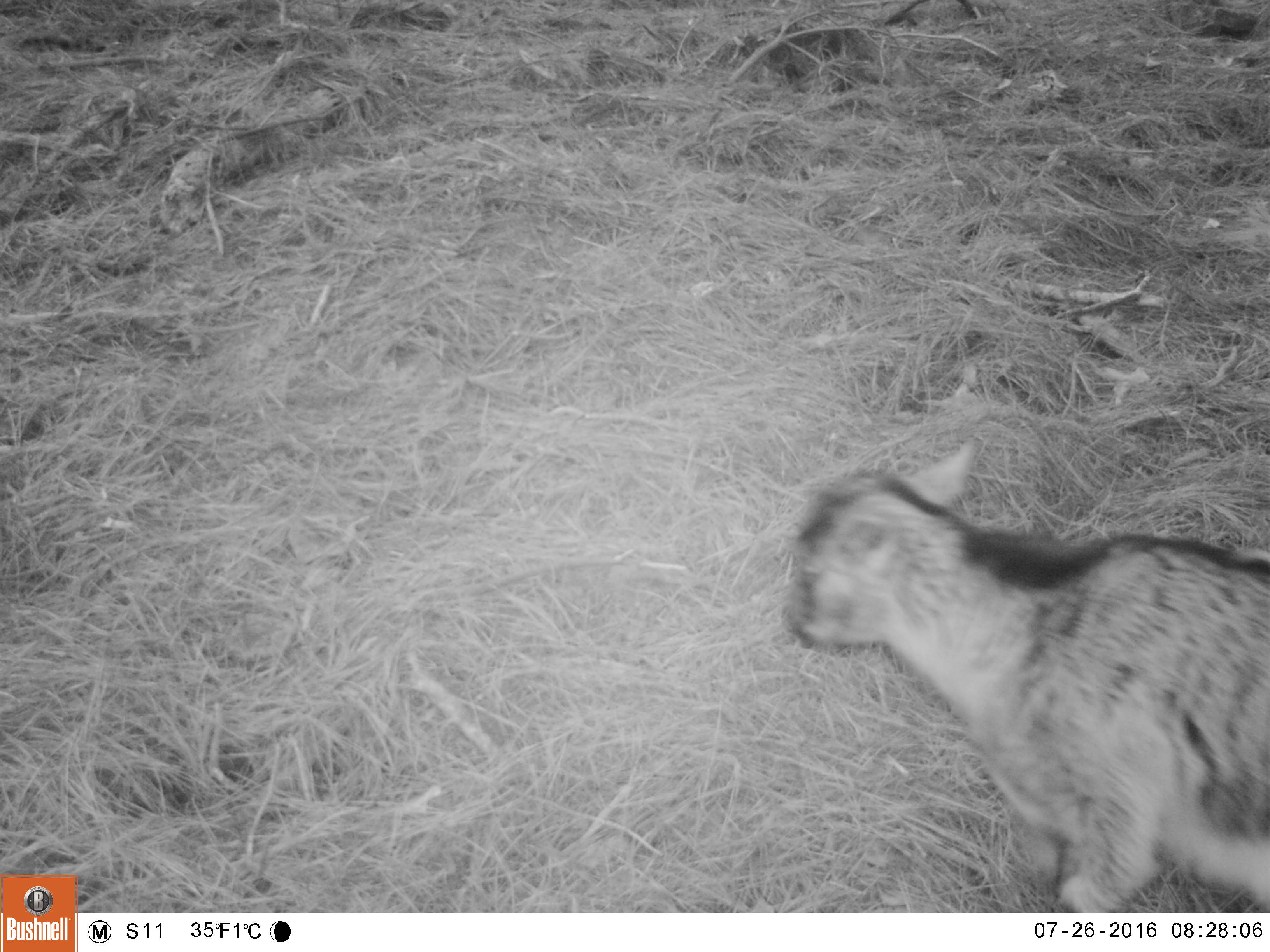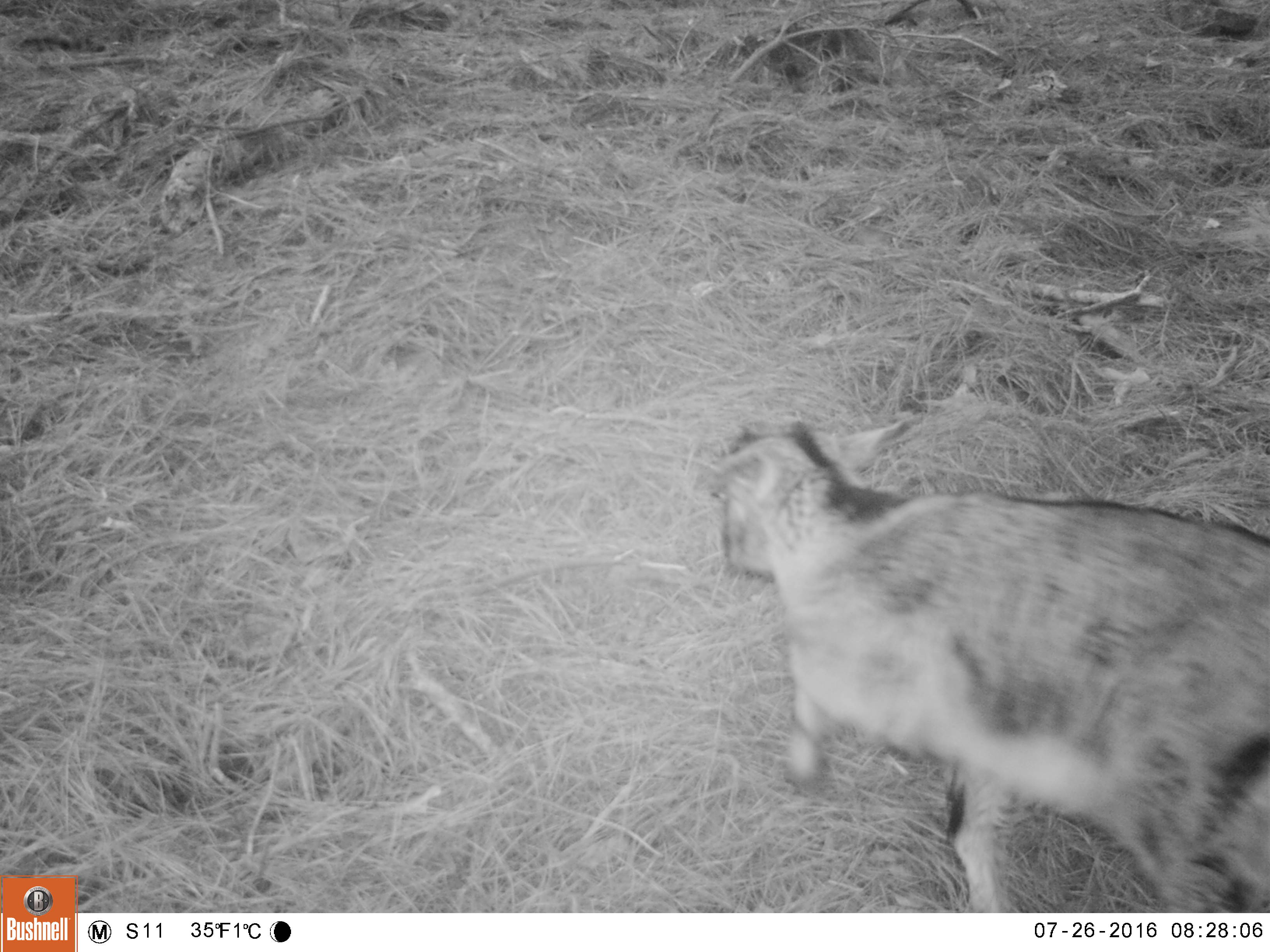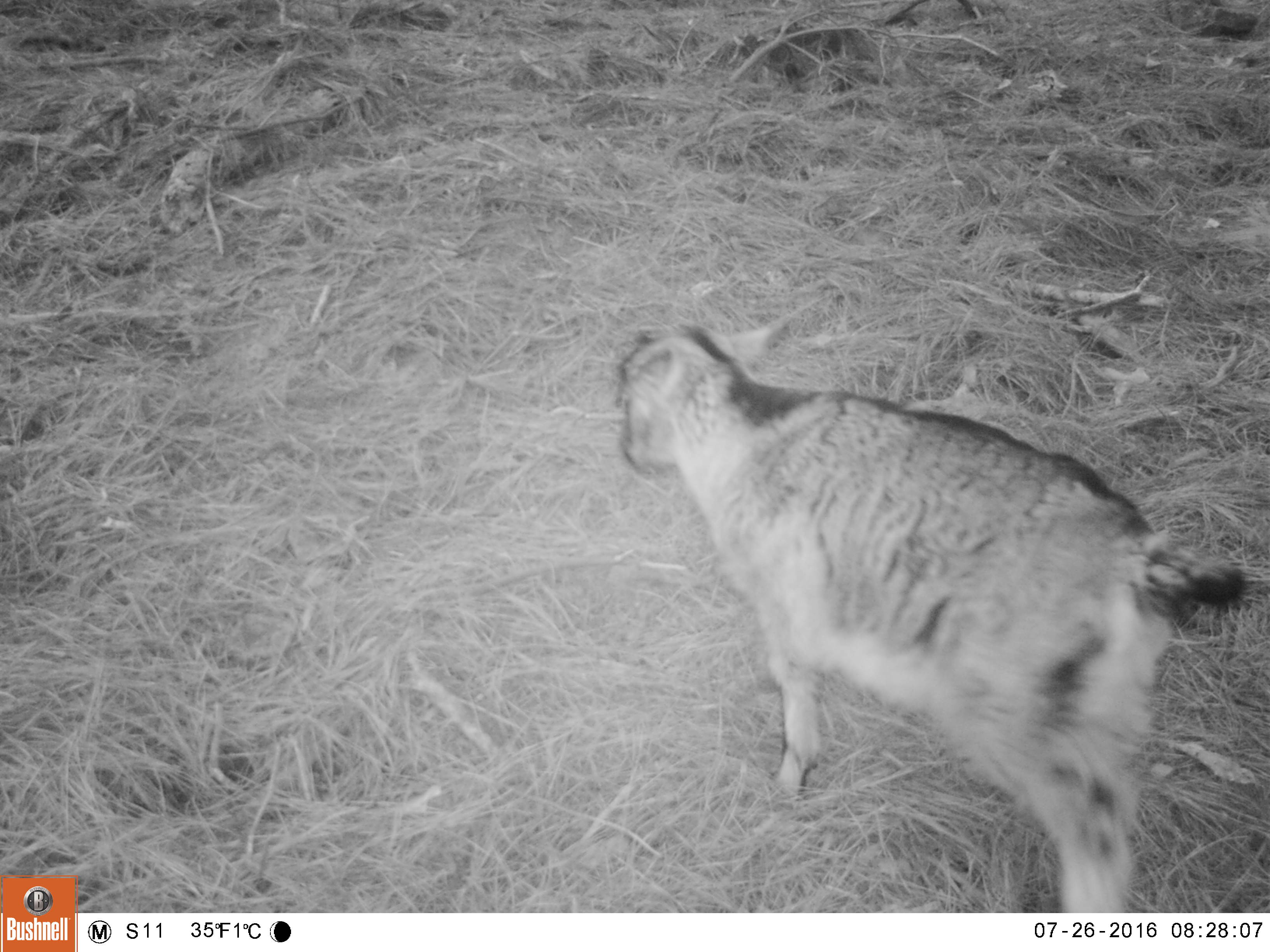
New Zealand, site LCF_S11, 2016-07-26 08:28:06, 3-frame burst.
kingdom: Animalia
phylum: Chordata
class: Mammalia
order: Artiodactyla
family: Bovidae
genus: Capra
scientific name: Capra hircus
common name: goat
Goat (Capra hircus).